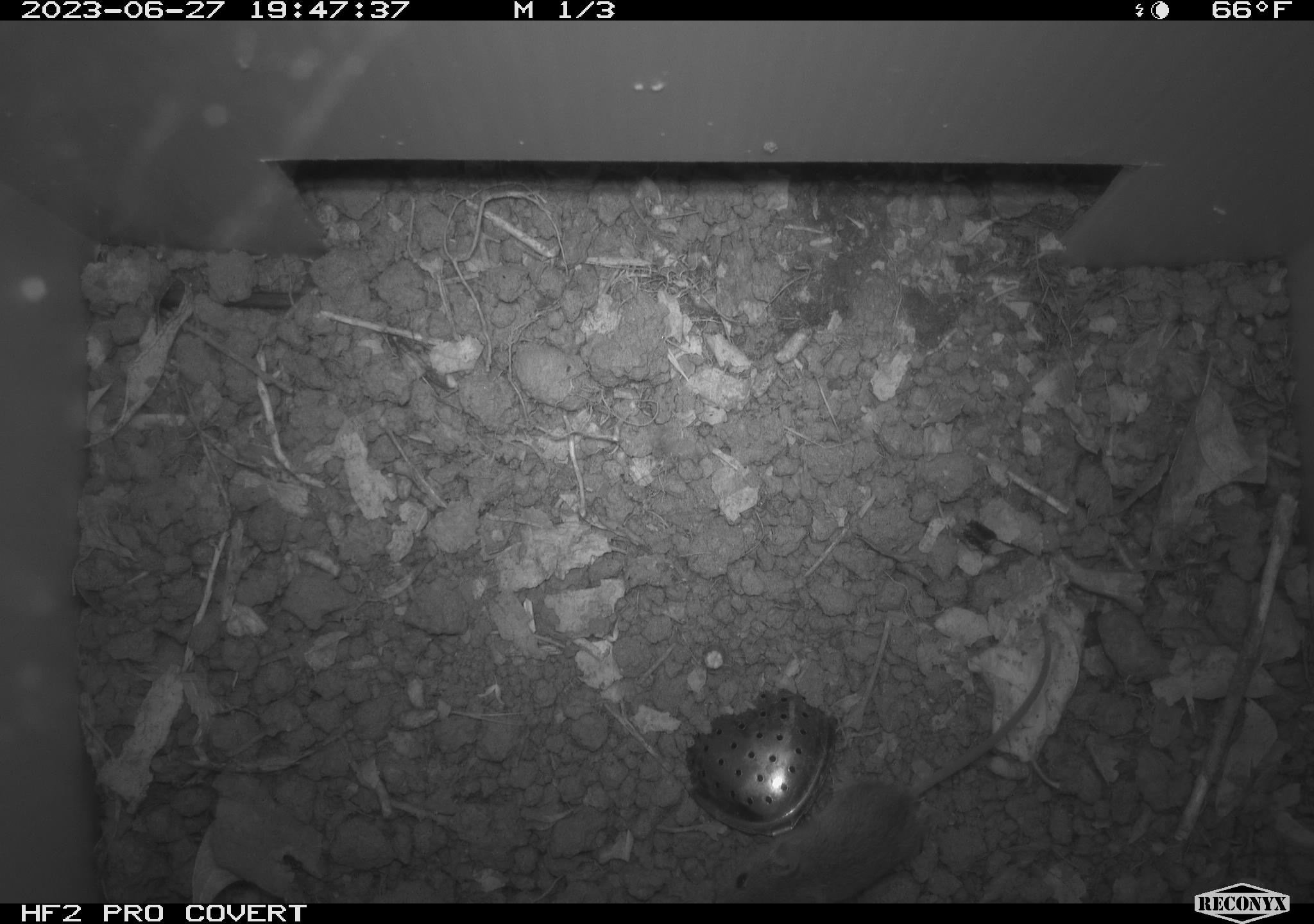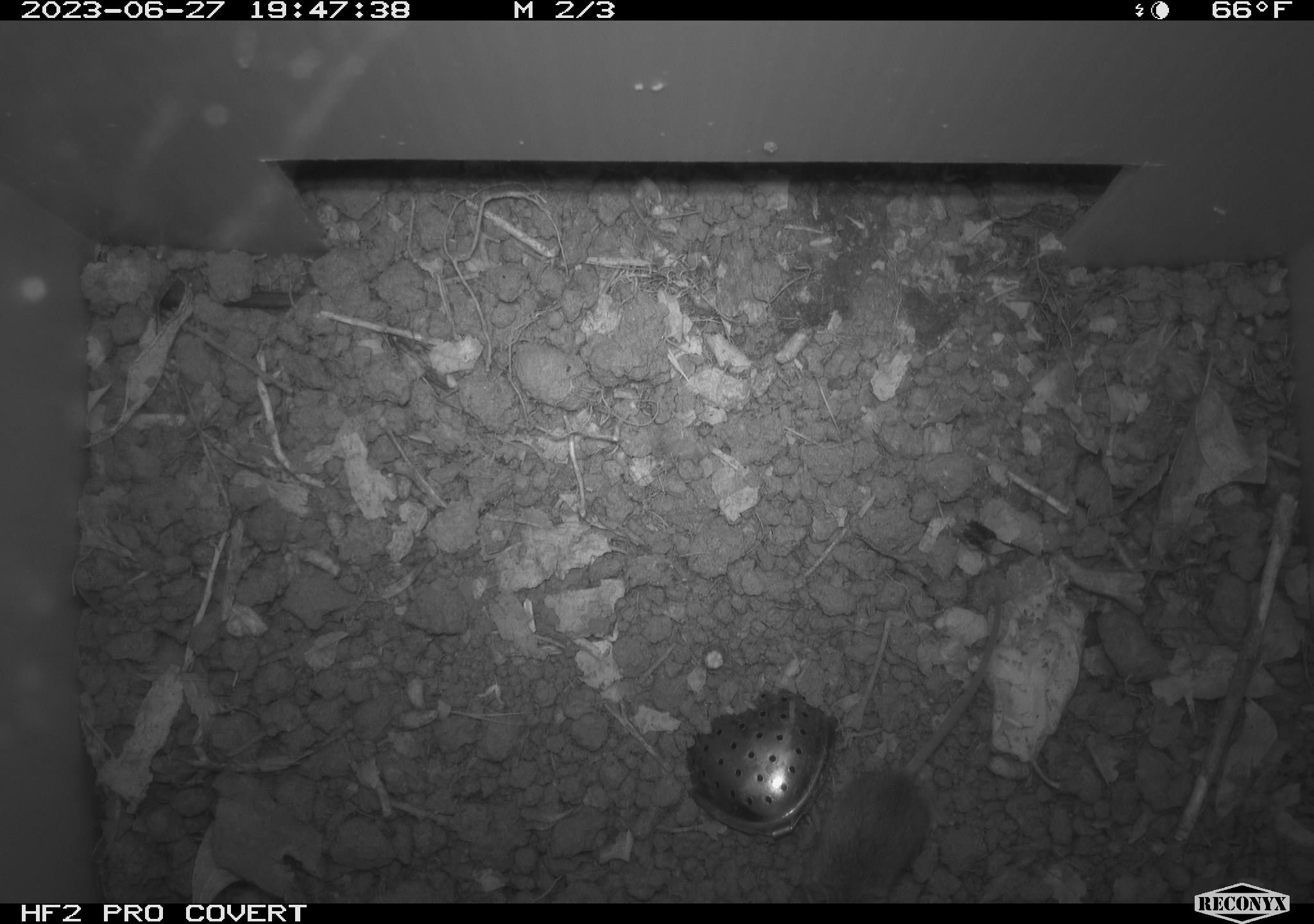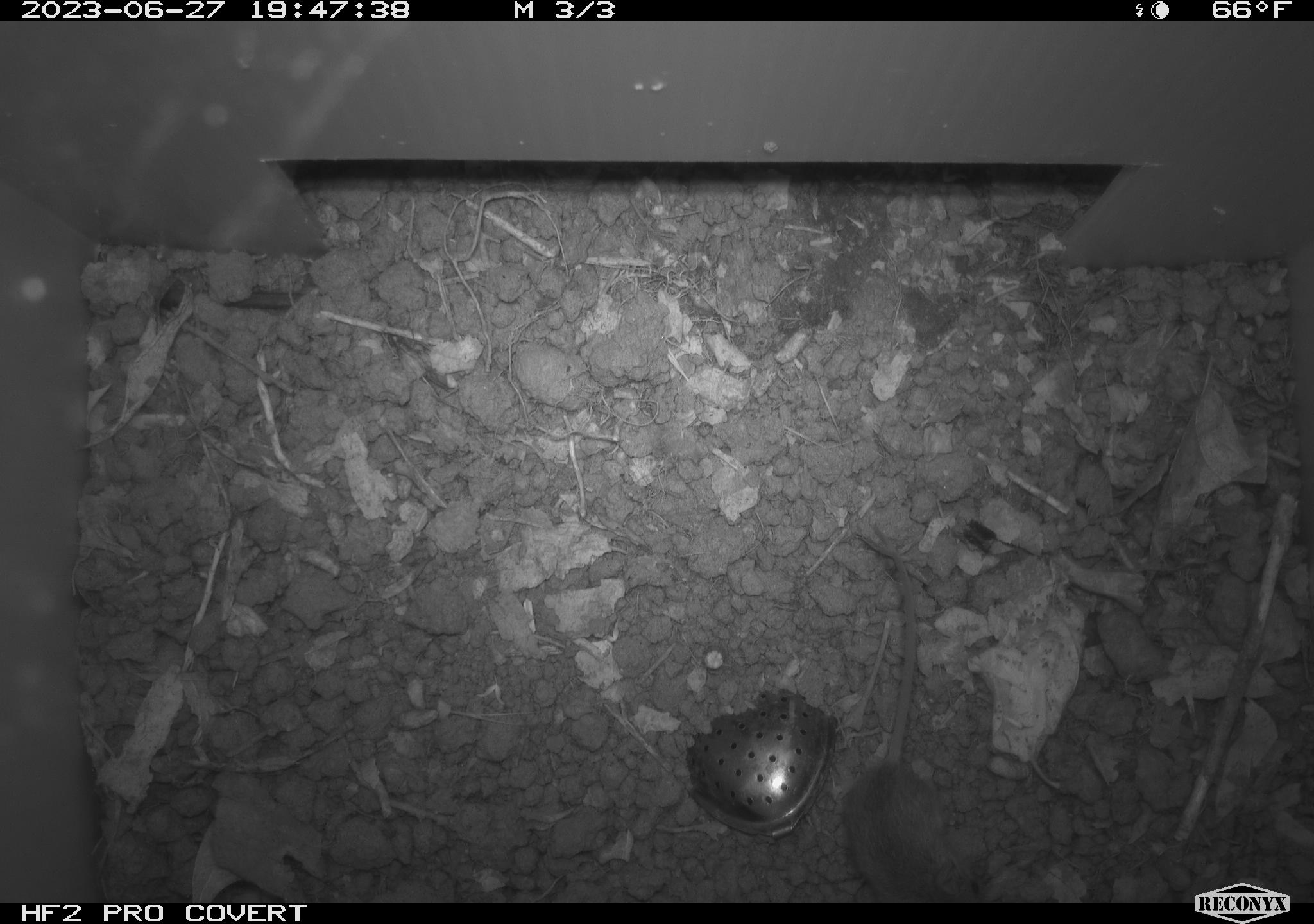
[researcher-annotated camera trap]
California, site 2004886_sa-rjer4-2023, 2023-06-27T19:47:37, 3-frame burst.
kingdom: Animalia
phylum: Chordata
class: Mammalia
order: Rodentia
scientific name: Rodentia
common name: mouse species